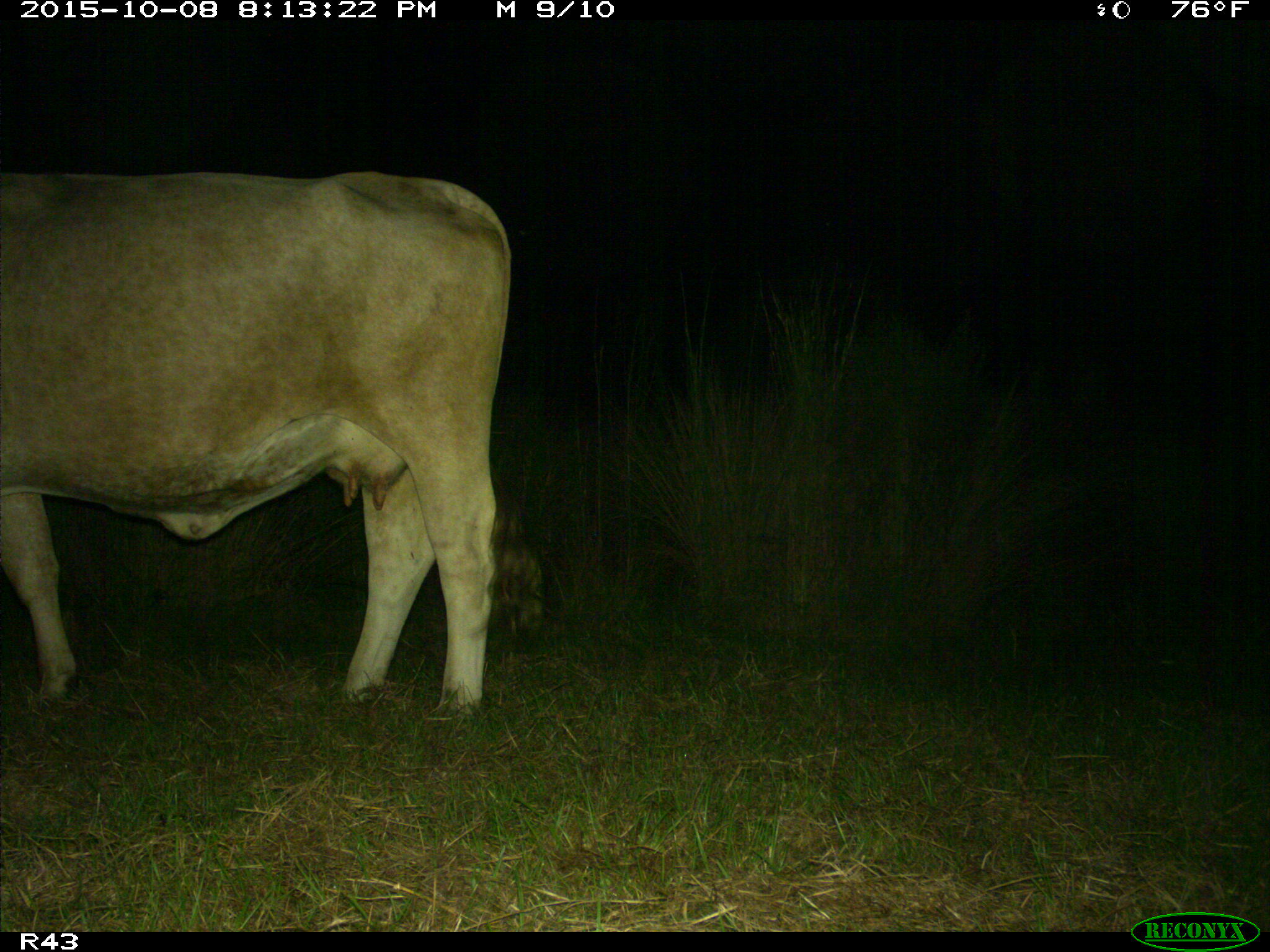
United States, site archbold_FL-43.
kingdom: Animalia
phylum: Chordata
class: Mammalia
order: Artiodactyla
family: Bovidae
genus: Bos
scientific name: Bos taurus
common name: domestic cow